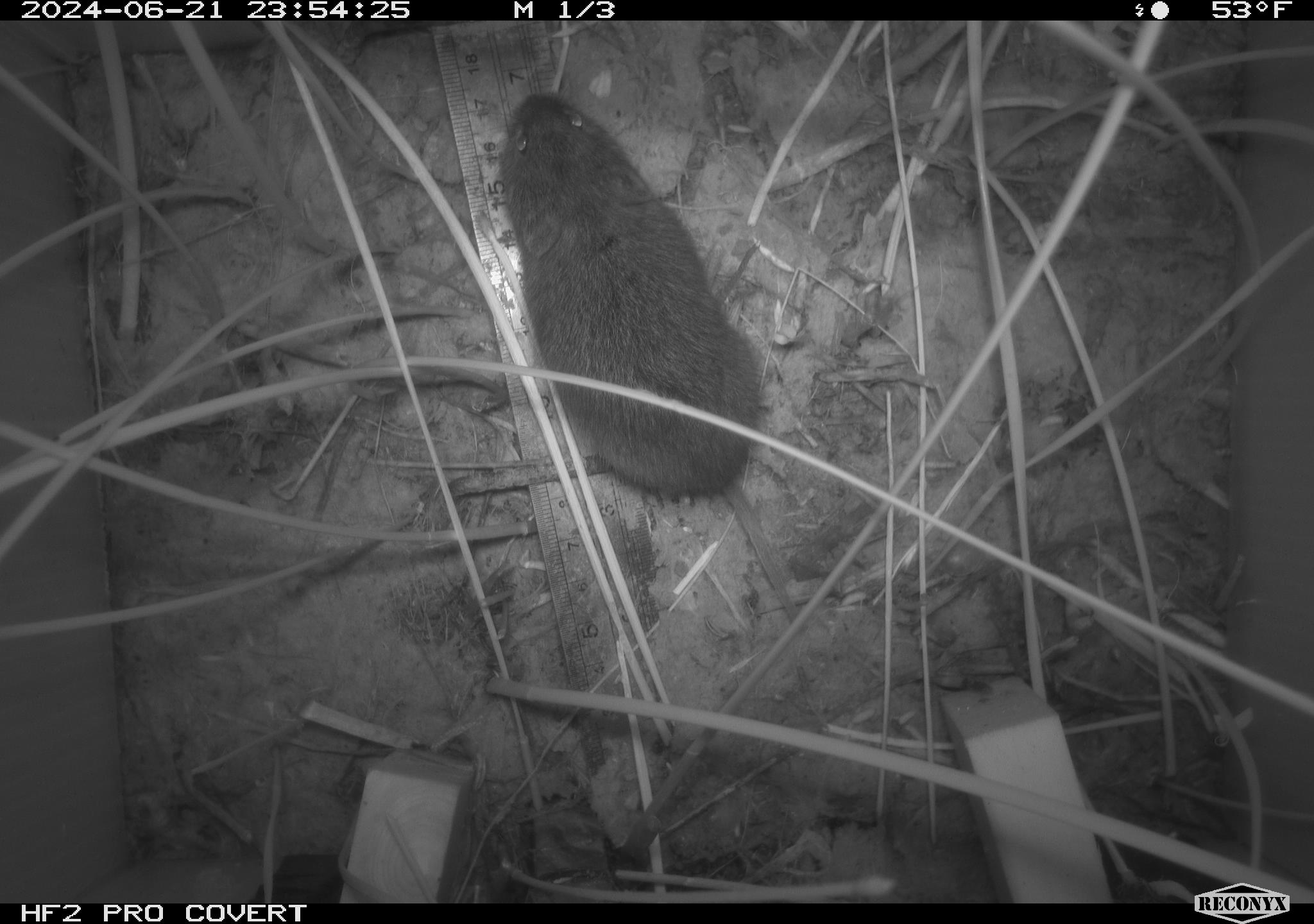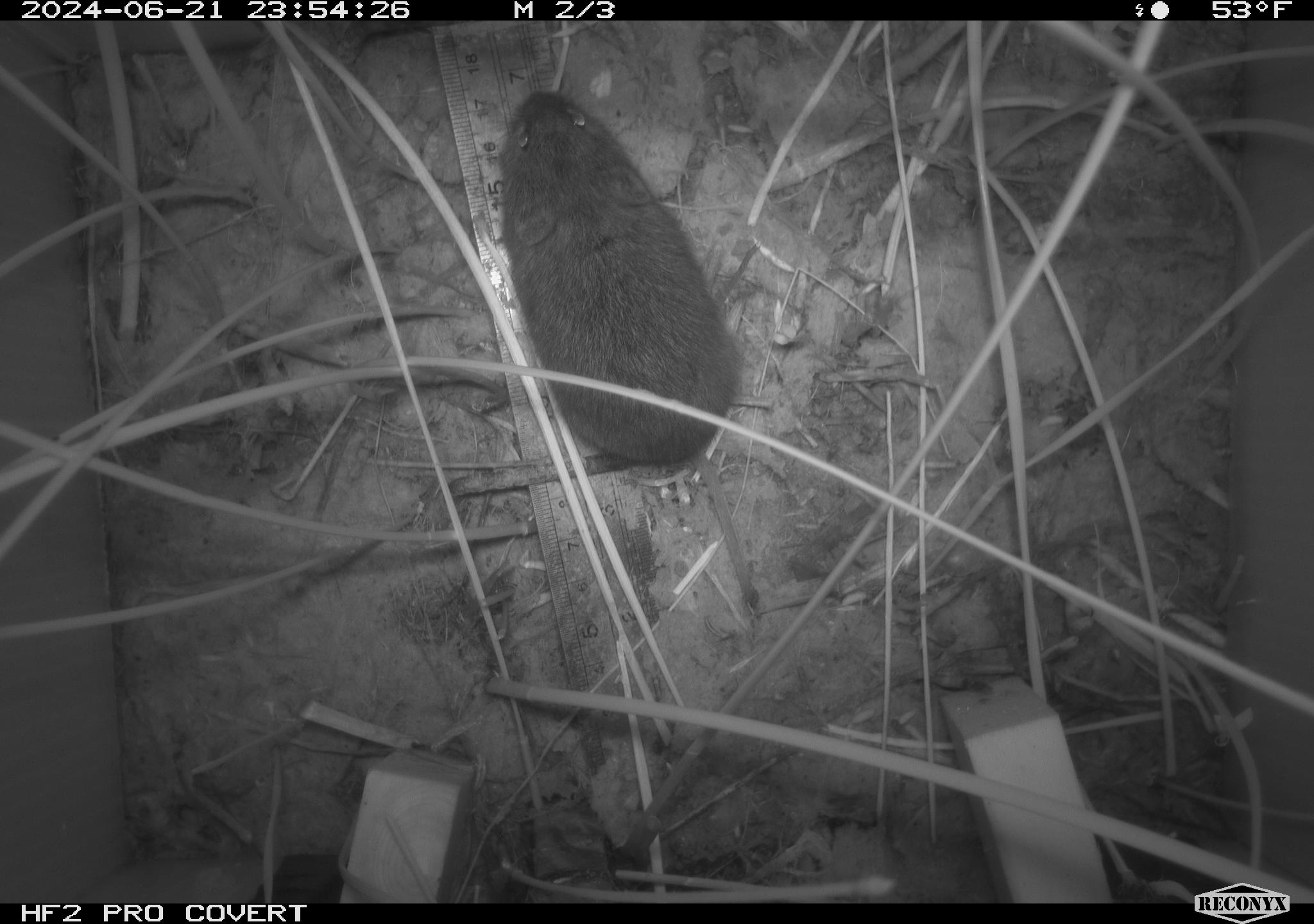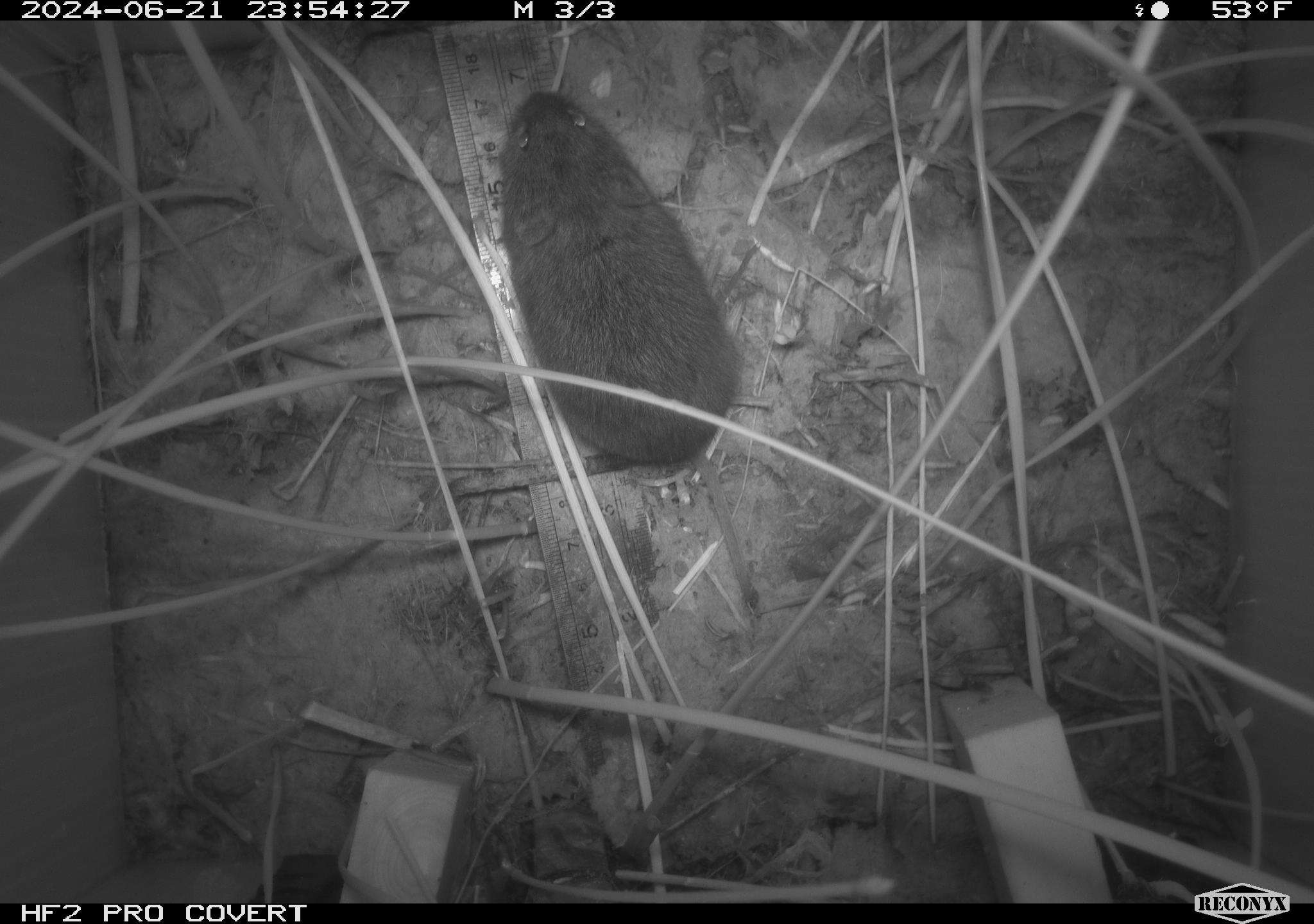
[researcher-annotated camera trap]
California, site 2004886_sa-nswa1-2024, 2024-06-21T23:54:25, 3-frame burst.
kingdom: Animalia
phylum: Chordata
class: Mammalia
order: Rodentia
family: Cricetidae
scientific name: Arvicolinae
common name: voles, lemmings, and muskrats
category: arvicolinae subfamily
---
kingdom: Animalia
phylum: Chordata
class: Mammalia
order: Rodentia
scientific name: Rodentia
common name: rodent